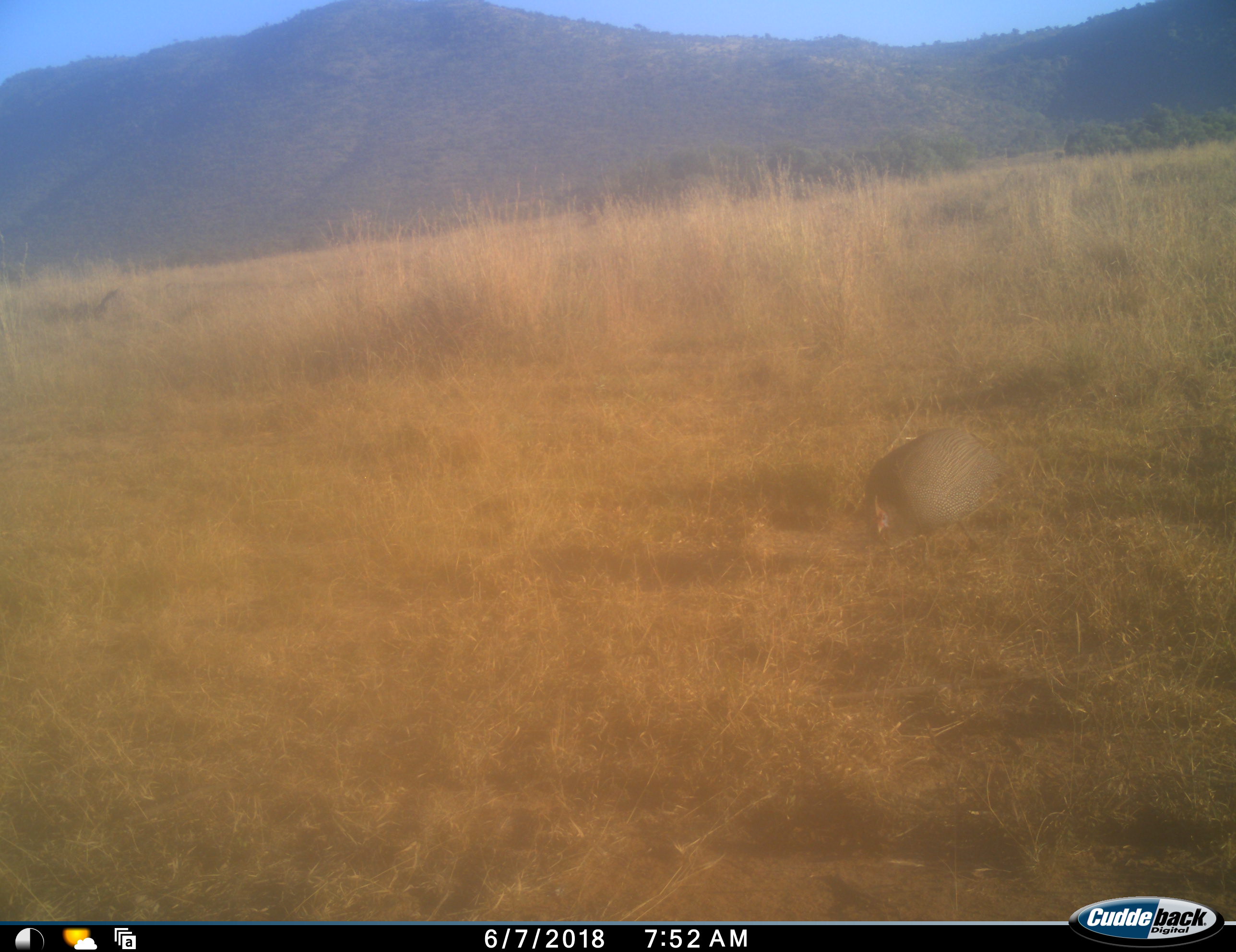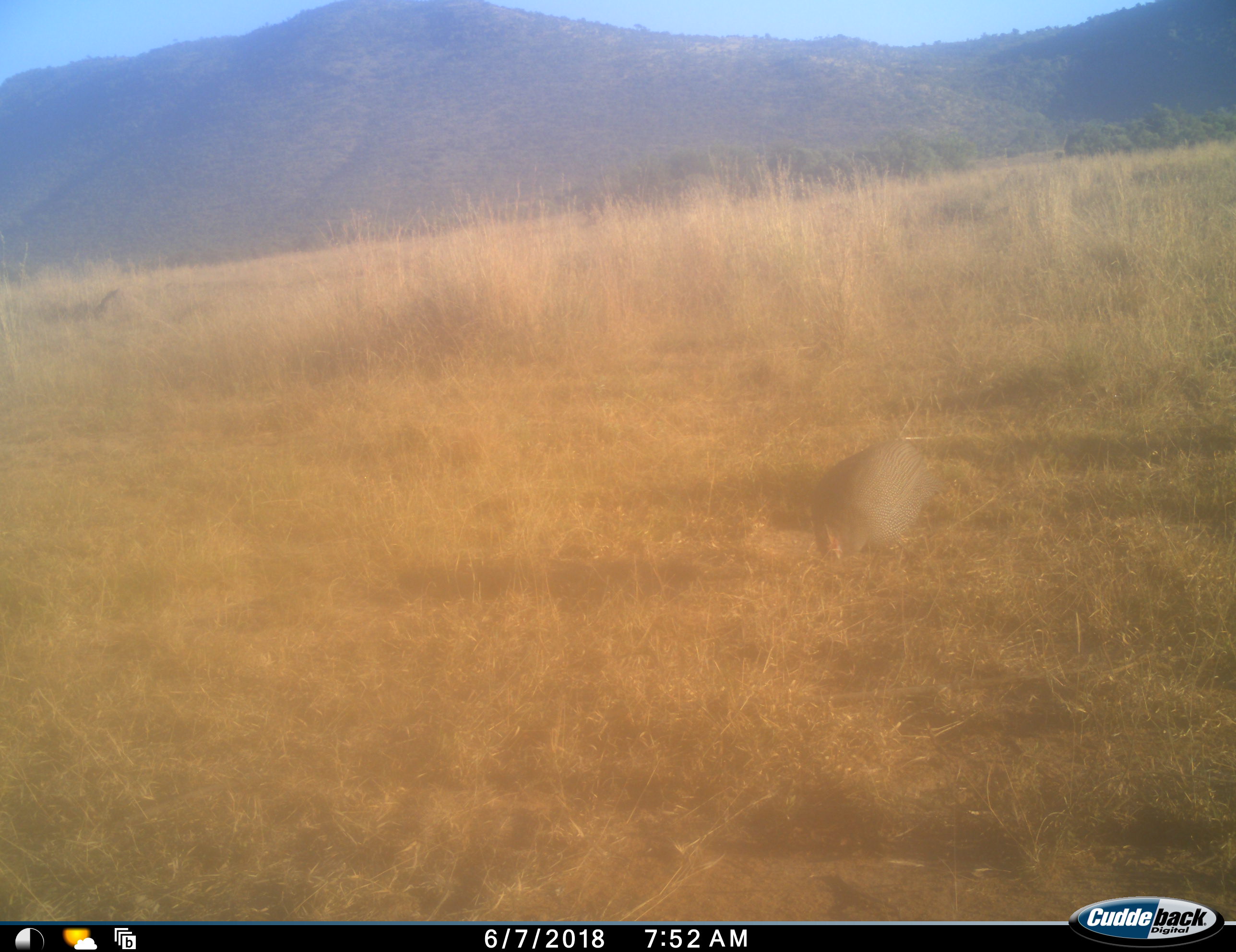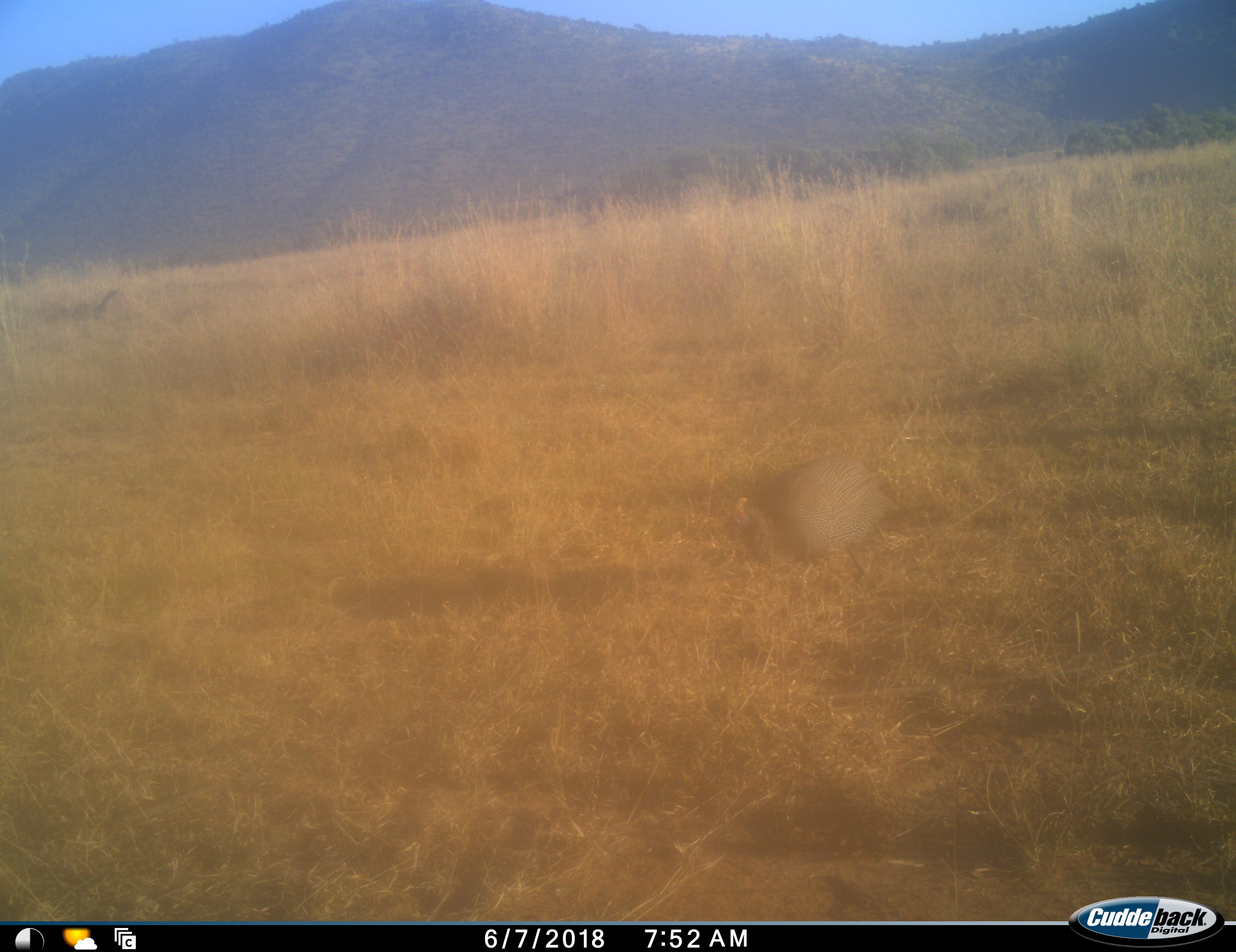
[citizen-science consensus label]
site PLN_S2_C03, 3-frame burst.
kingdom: Animalia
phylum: Chordata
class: Aves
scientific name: Aves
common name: bird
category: birdother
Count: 1.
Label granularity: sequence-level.